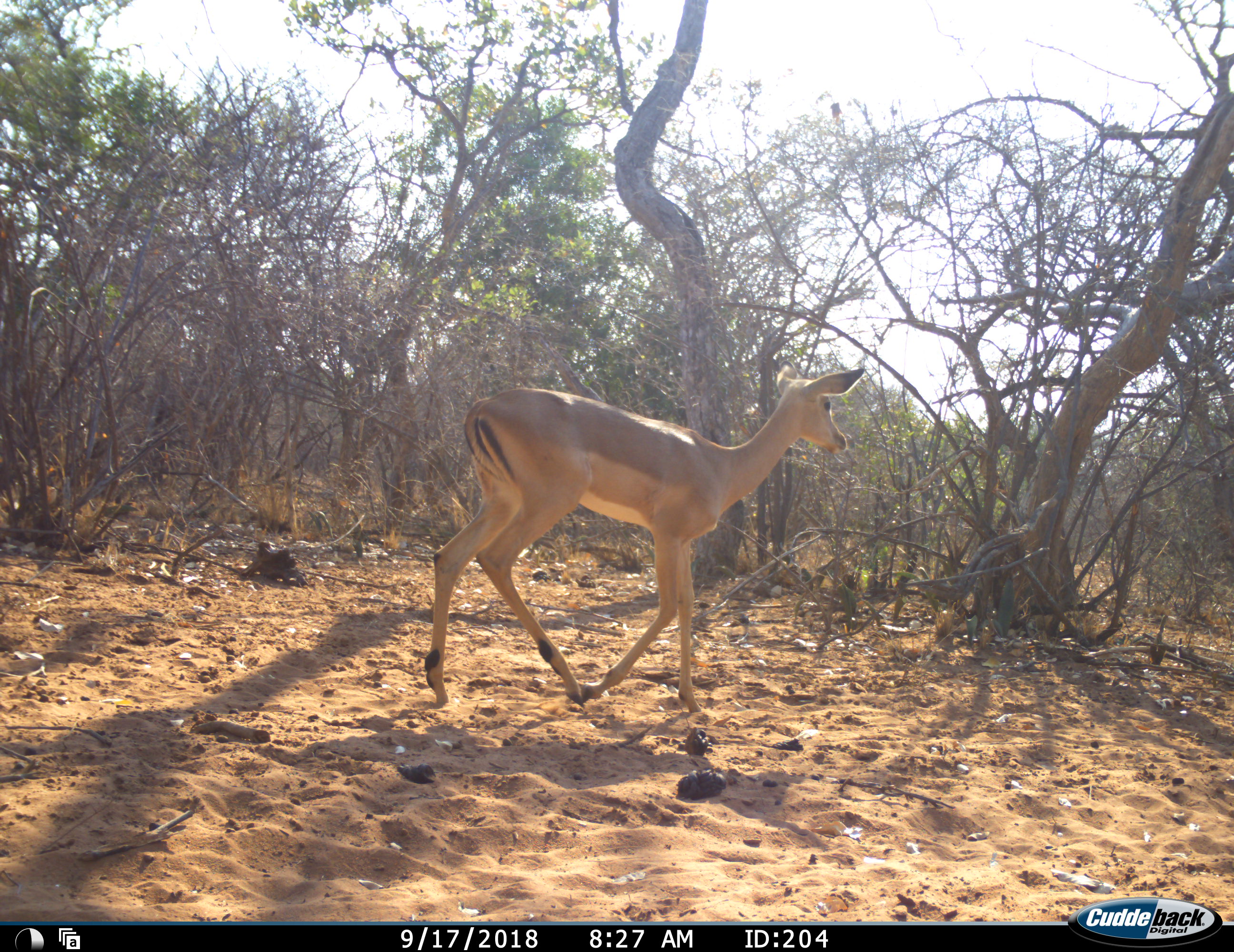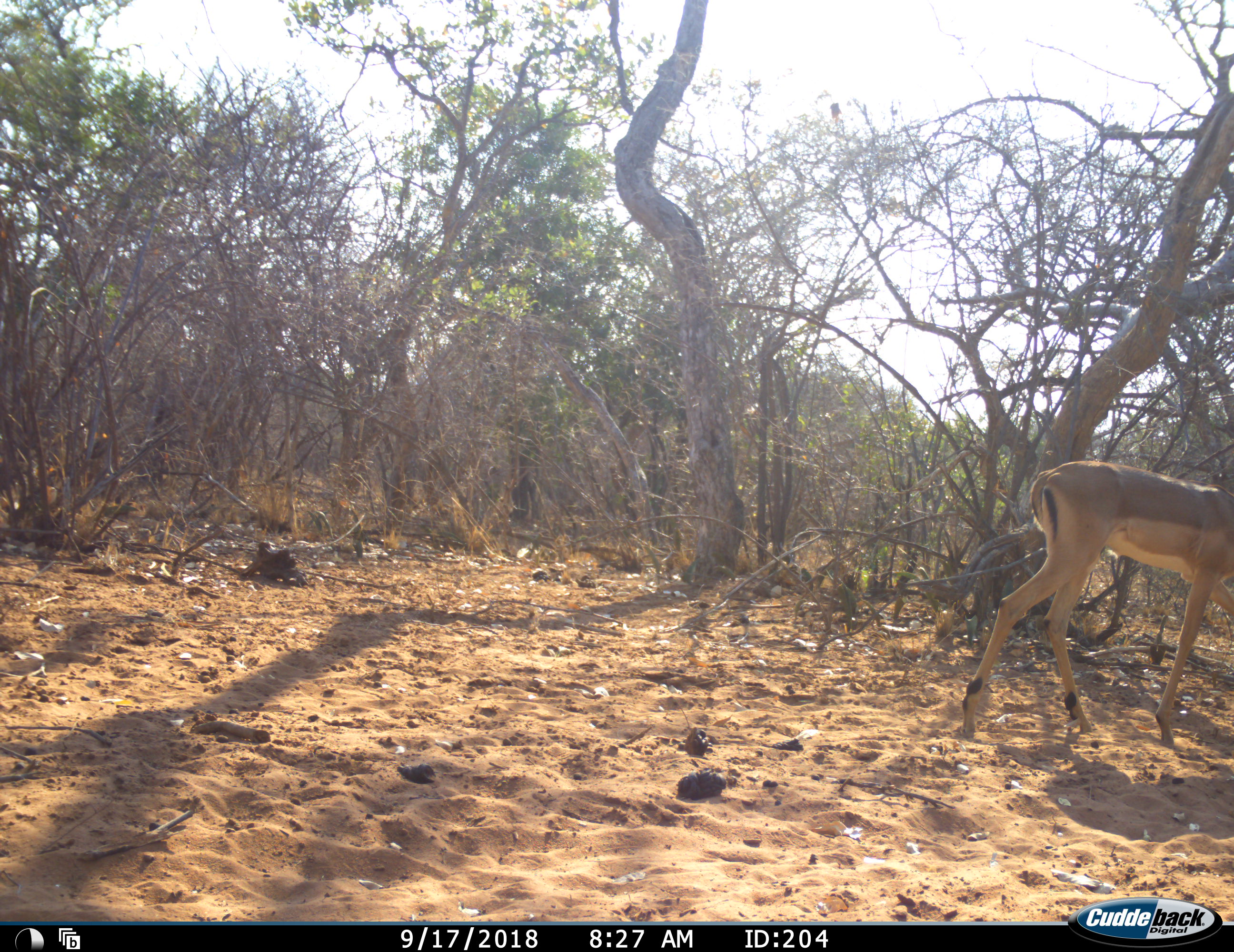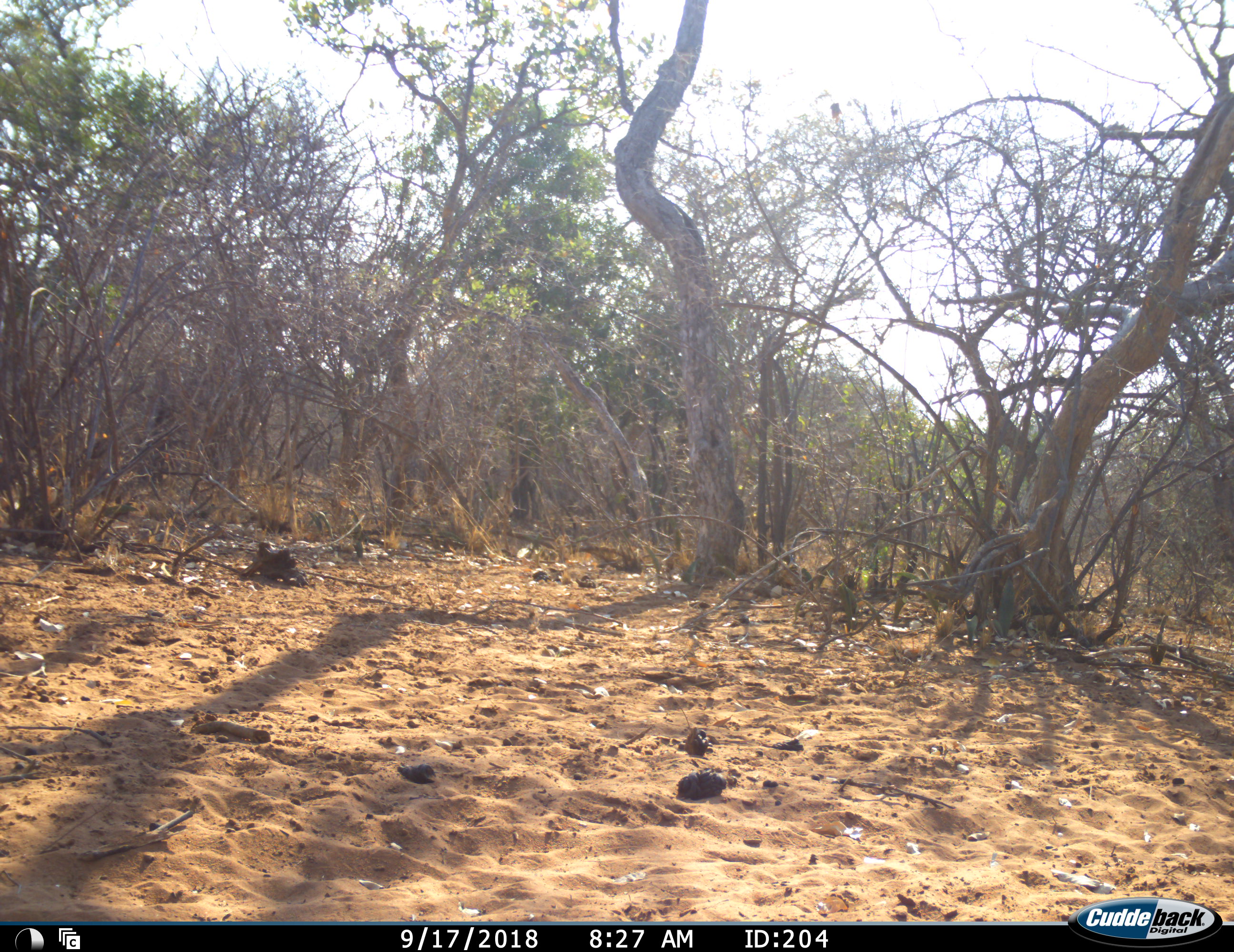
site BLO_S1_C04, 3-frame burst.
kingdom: Animalia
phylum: Chordata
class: Mammalia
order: Artiodactyla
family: Bovidae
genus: Aepyceros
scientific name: Aepyceros melampus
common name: impala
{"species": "impala (Aepyceros melampus)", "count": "1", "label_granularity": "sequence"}